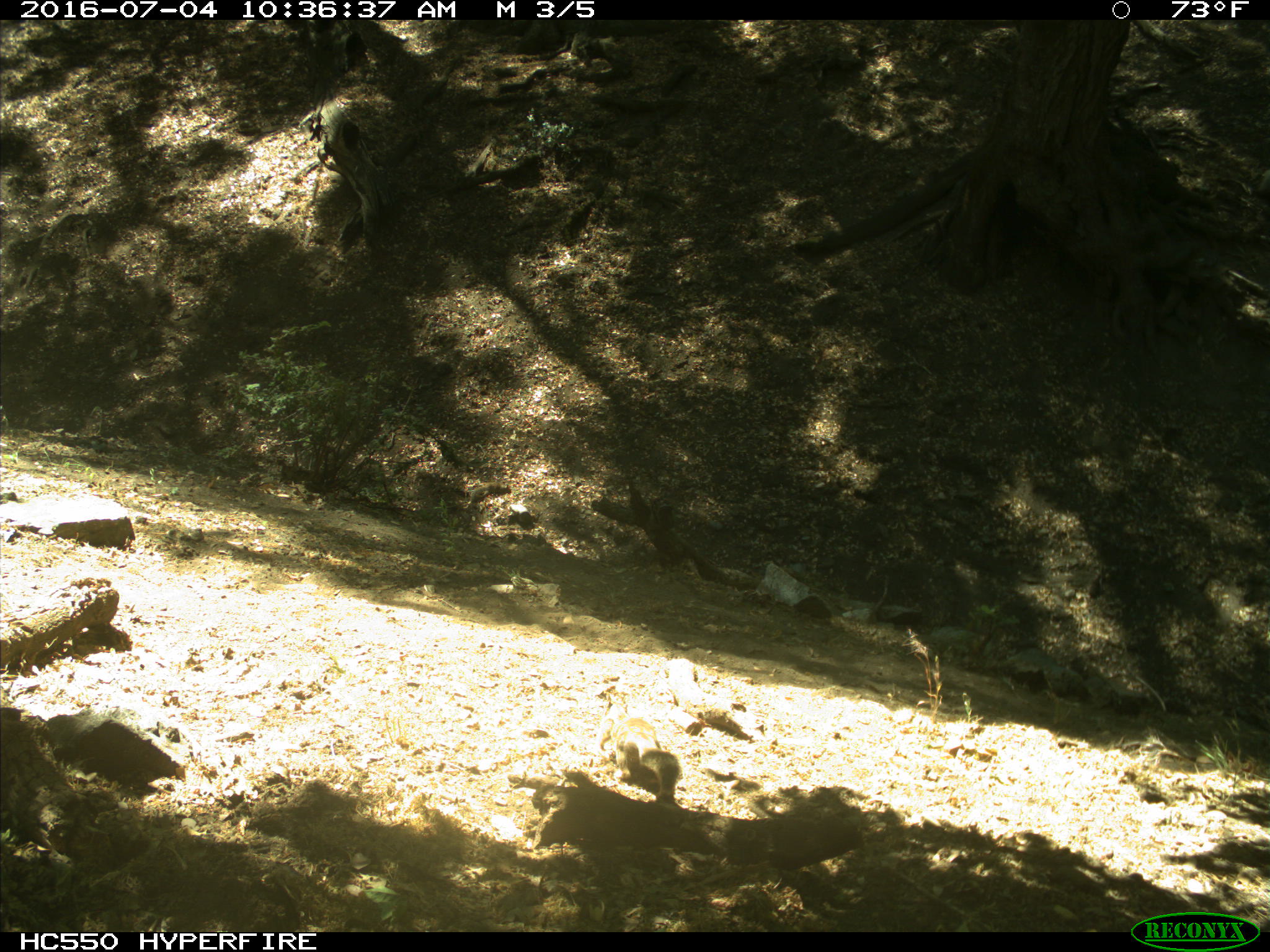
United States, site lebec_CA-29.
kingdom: Animalia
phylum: Chordata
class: Mammalia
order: Rodentia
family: Sciuridae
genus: Otospermophilus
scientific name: Otospermophilus beecheyi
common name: california ground squirrel